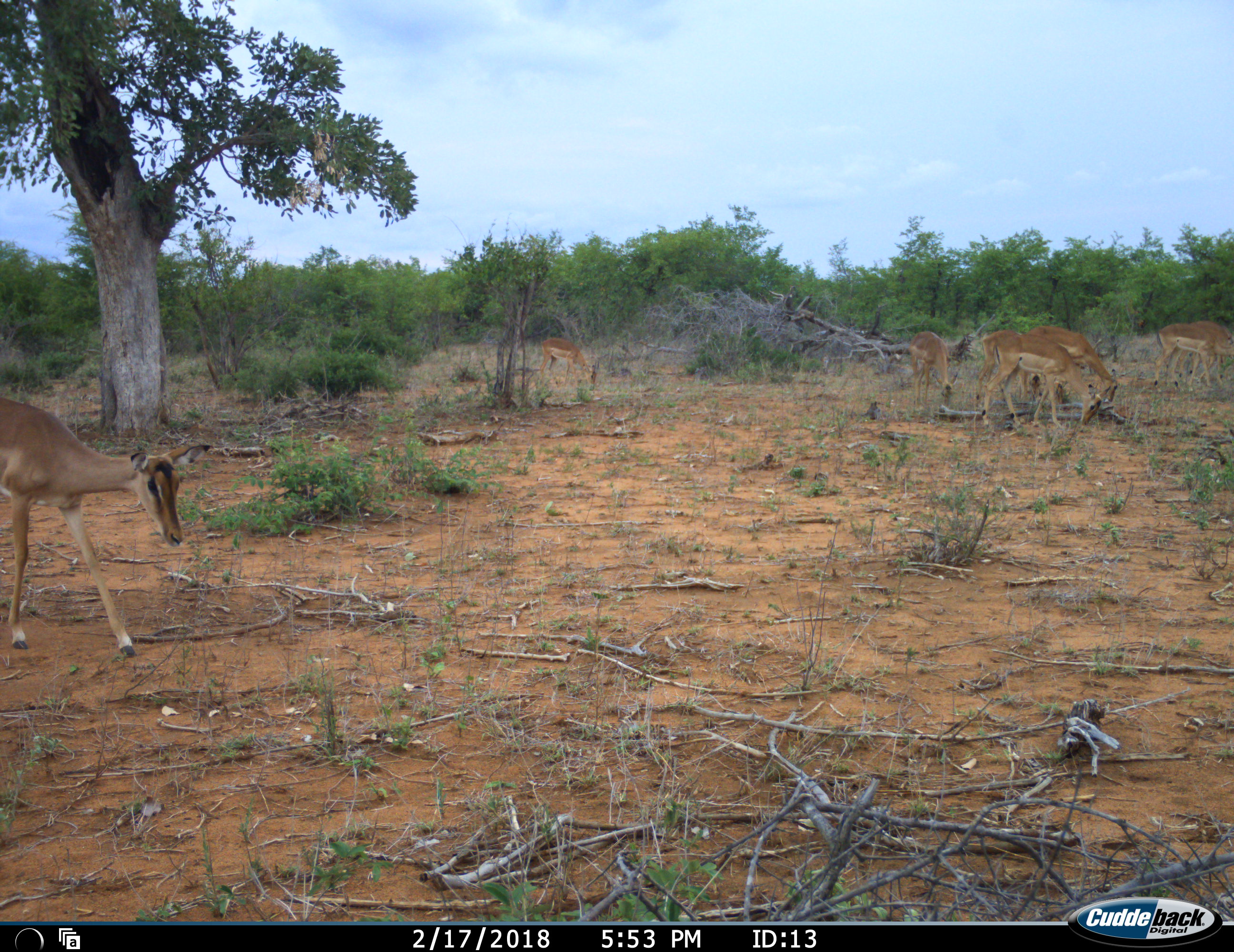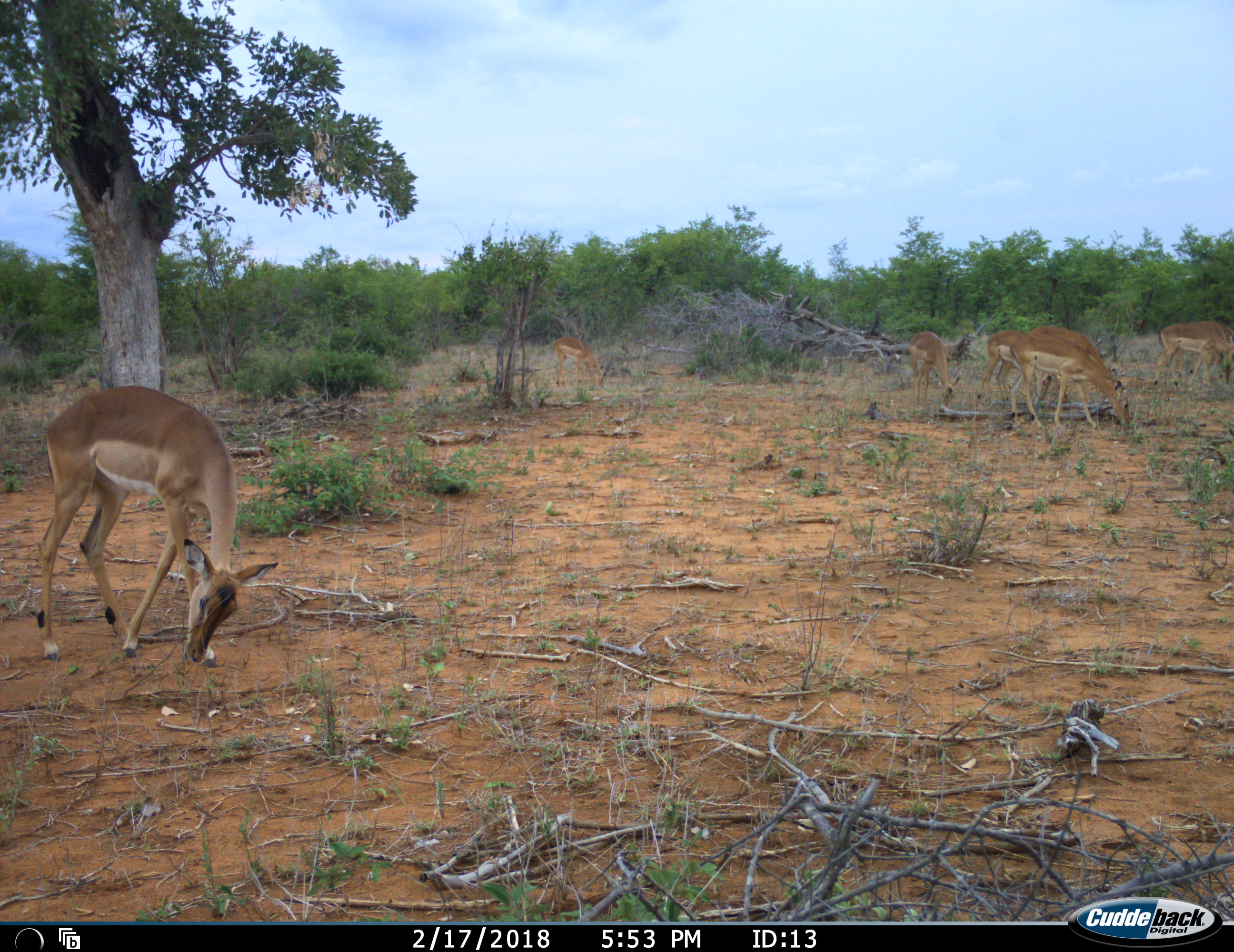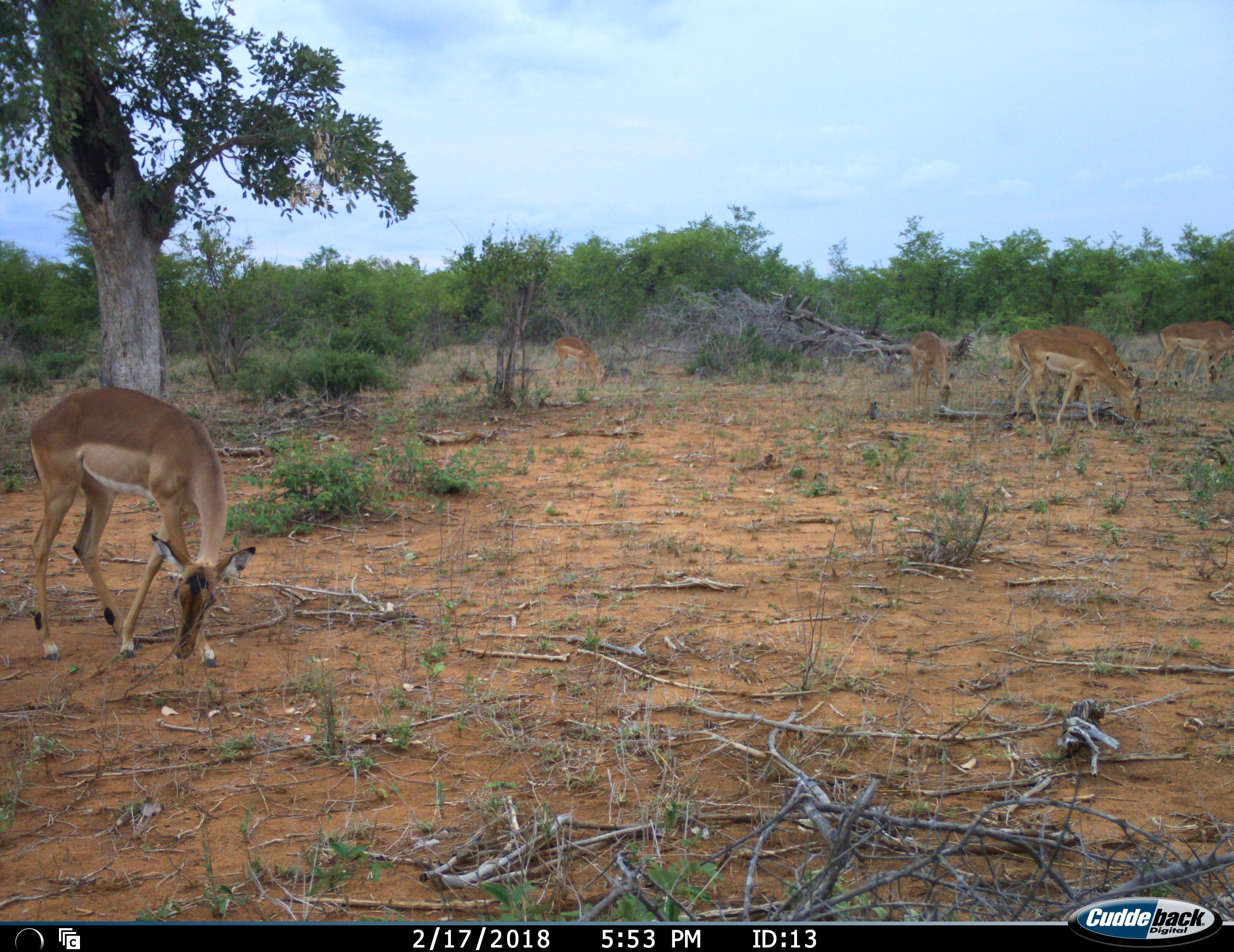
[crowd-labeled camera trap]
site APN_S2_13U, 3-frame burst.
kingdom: Animalia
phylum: Chordata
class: Mammalia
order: Artiodactyla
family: Bovidae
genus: Aepyceros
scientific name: Aepyceros melampus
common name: impala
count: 8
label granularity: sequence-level